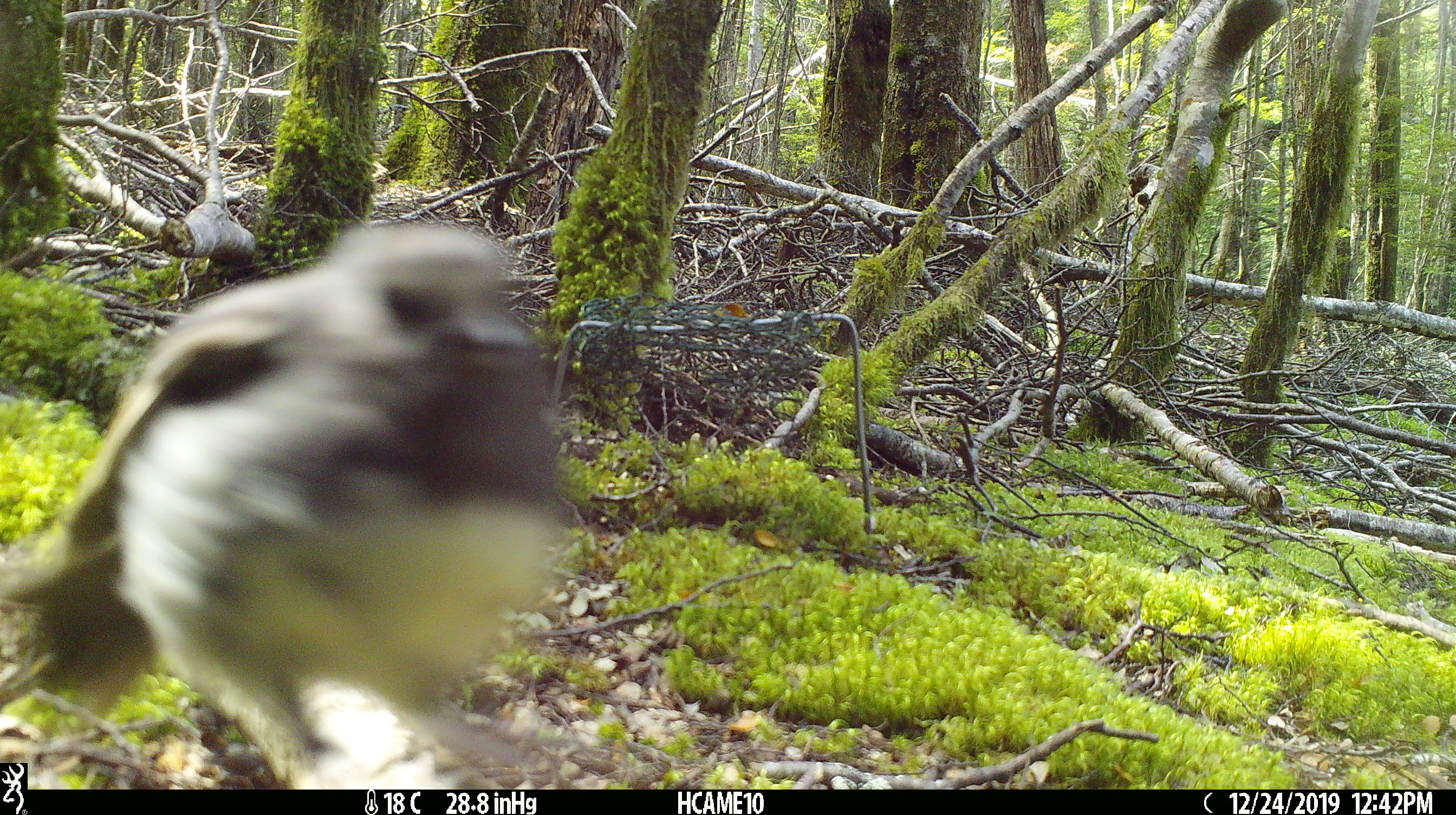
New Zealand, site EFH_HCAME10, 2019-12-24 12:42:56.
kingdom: Animalia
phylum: Chordata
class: Aves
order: Passeriformes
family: Petroicidae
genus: Petroica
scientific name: Petroica australis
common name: new zealand robin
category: robin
Robin (new zealand robin) (Petroica australis).